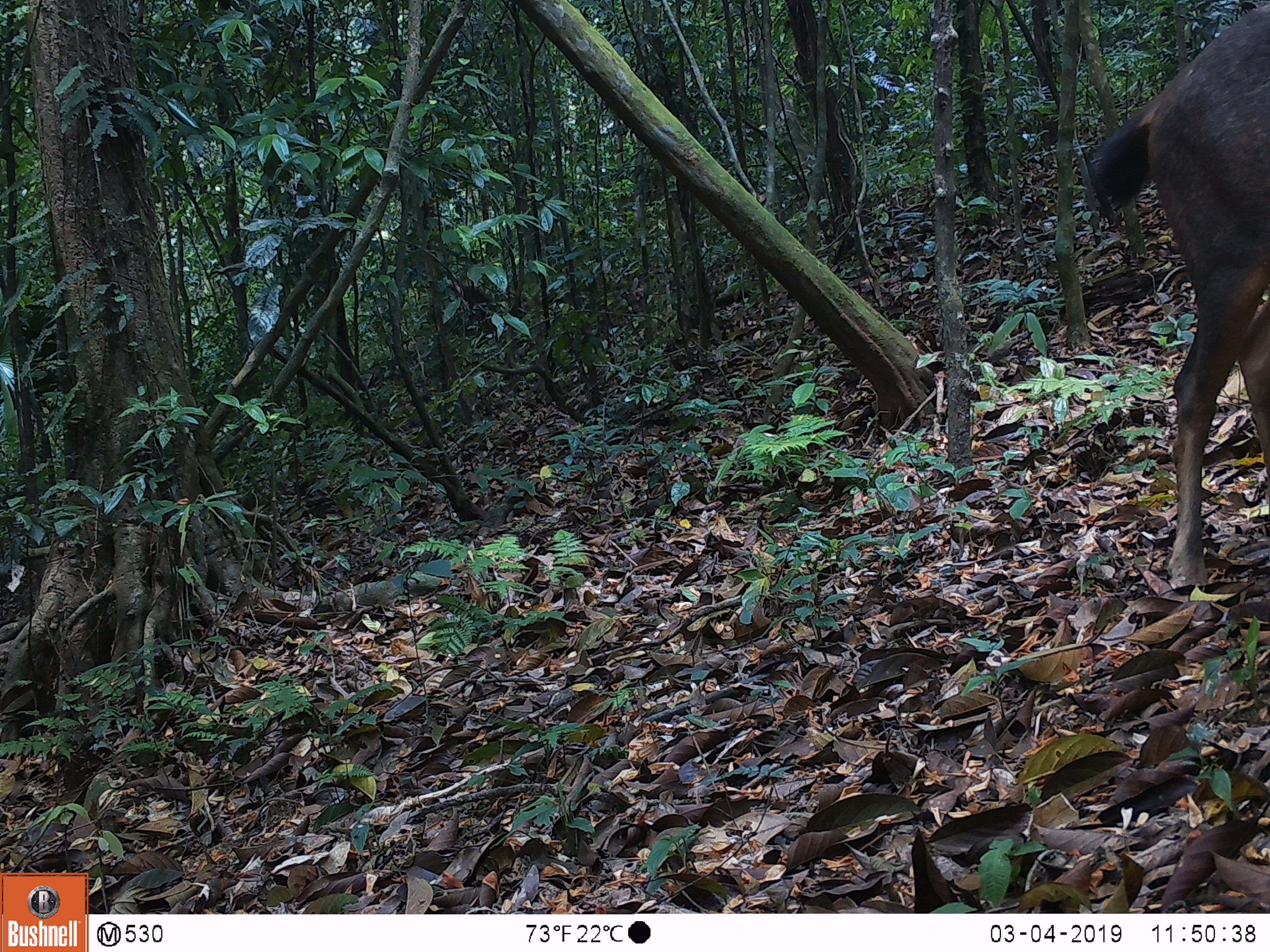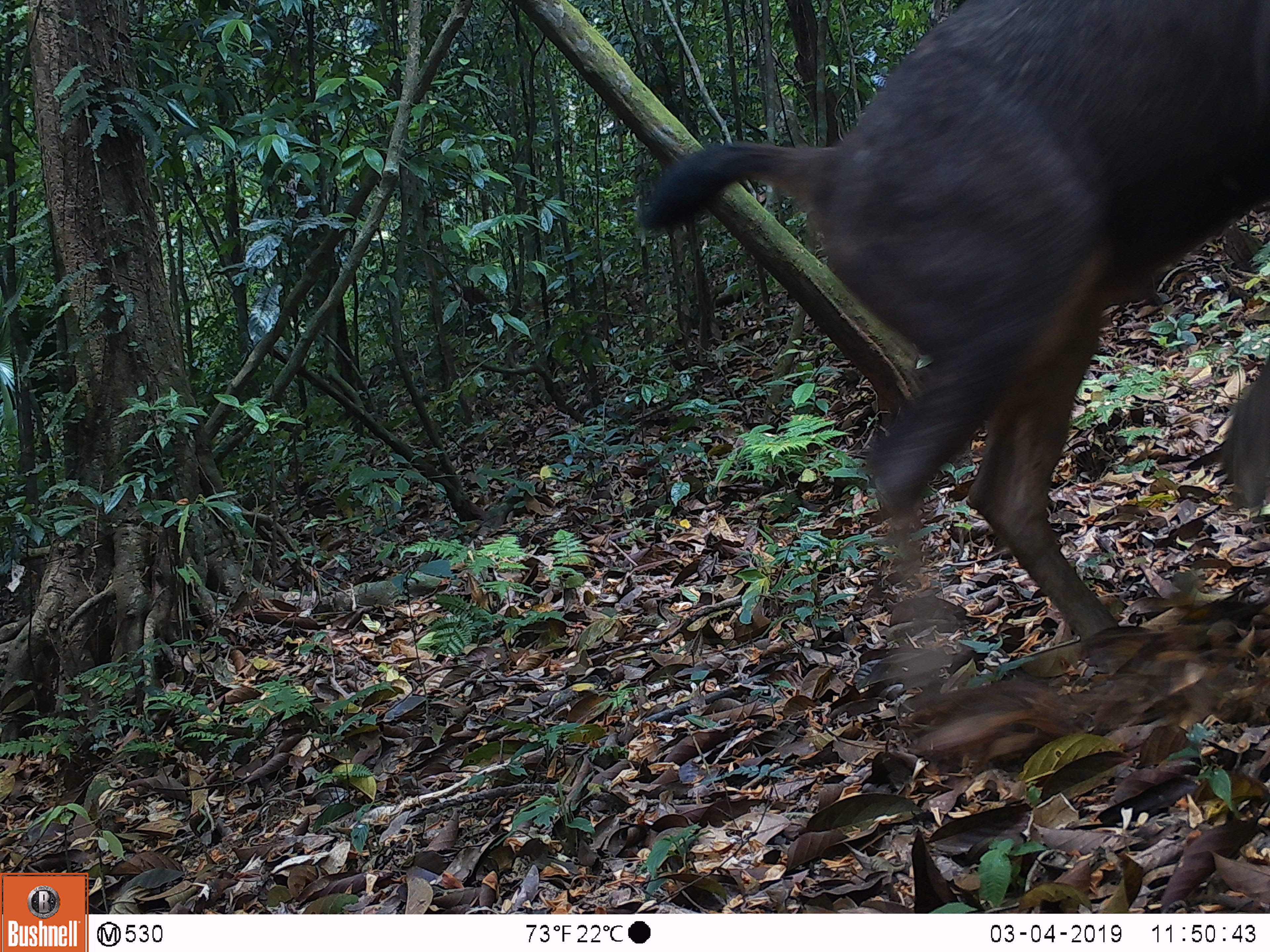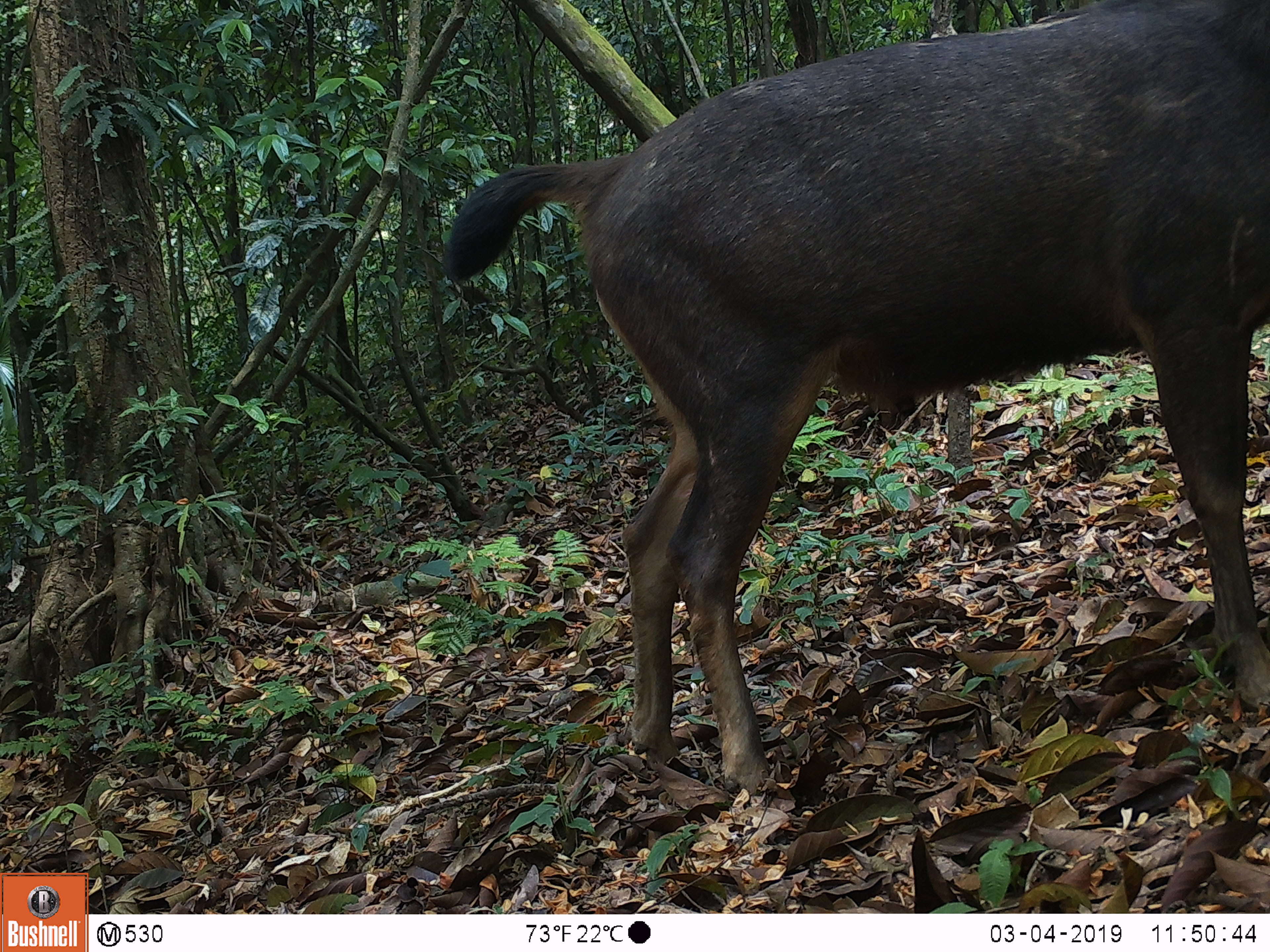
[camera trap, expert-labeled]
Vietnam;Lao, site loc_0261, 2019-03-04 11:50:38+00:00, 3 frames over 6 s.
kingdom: Animalia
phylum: Chordata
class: Mammalia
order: Artiodactyla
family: Cervidae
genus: Rusa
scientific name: Rusa unicolor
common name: sambar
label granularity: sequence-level